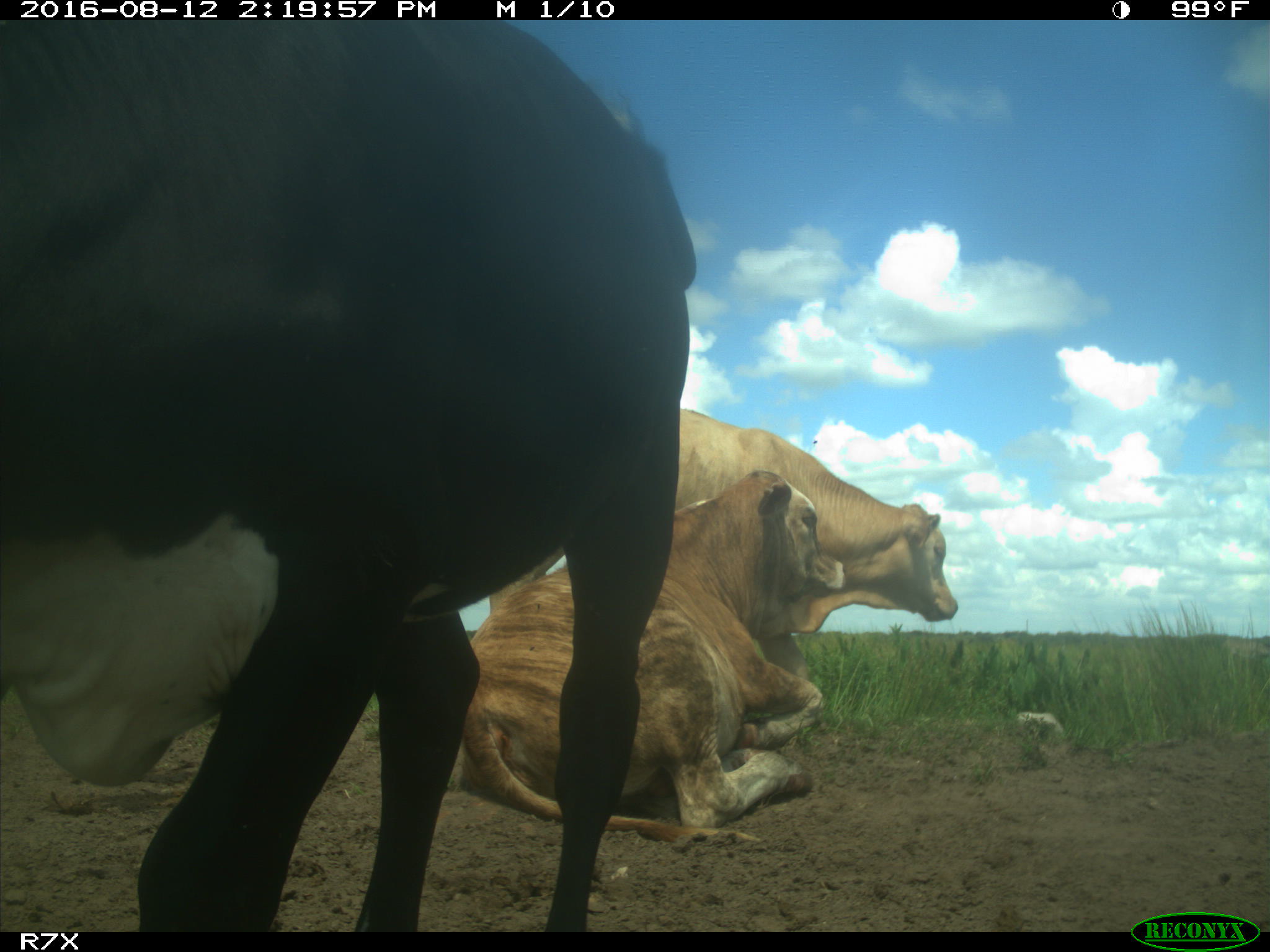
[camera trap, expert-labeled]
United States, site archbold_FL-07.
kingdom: Animalia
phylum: Chordata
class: Mammalia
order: Artiodactyla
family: Bovidae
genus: Bos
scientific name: Bos taurus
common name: domestic cow